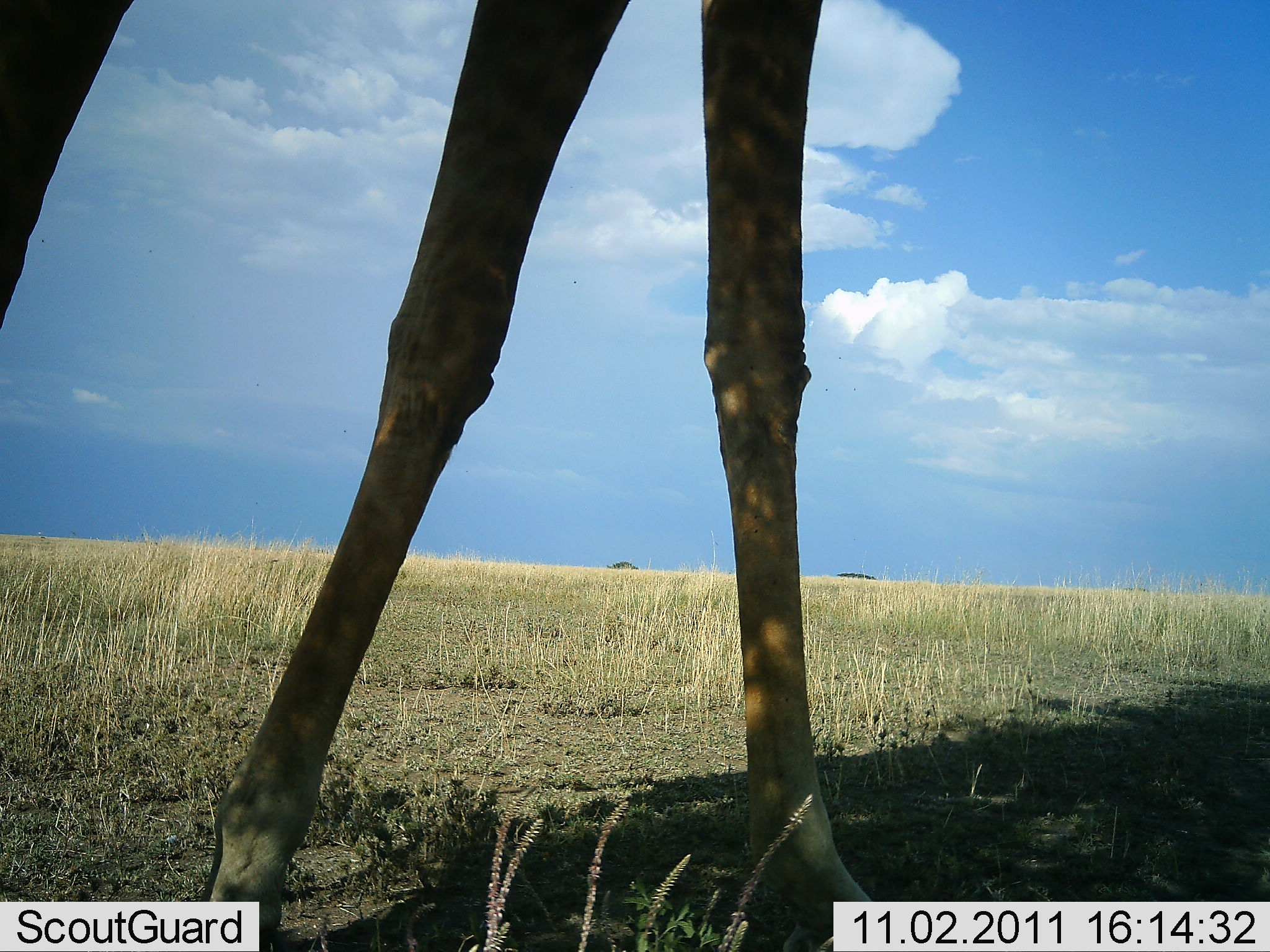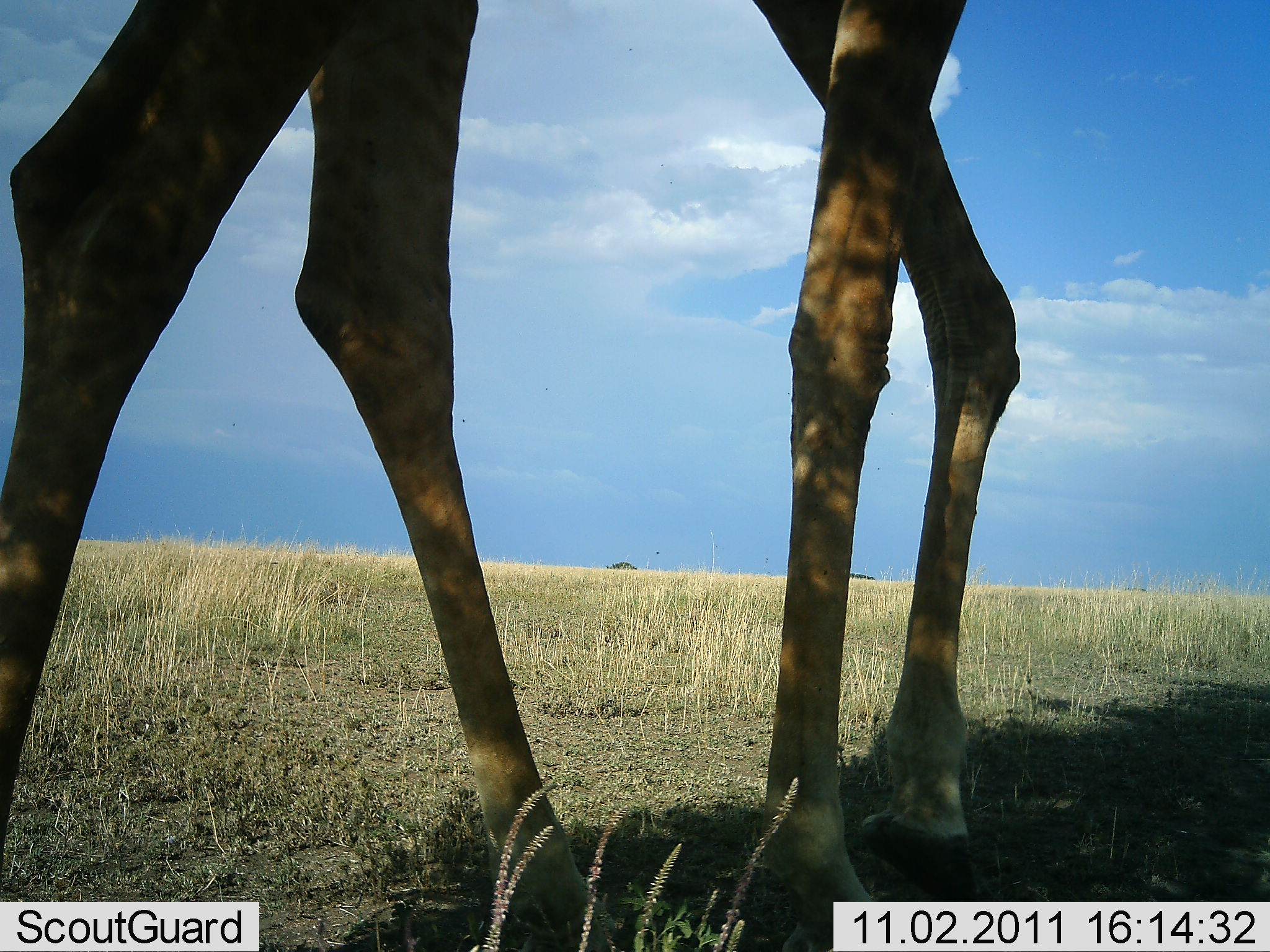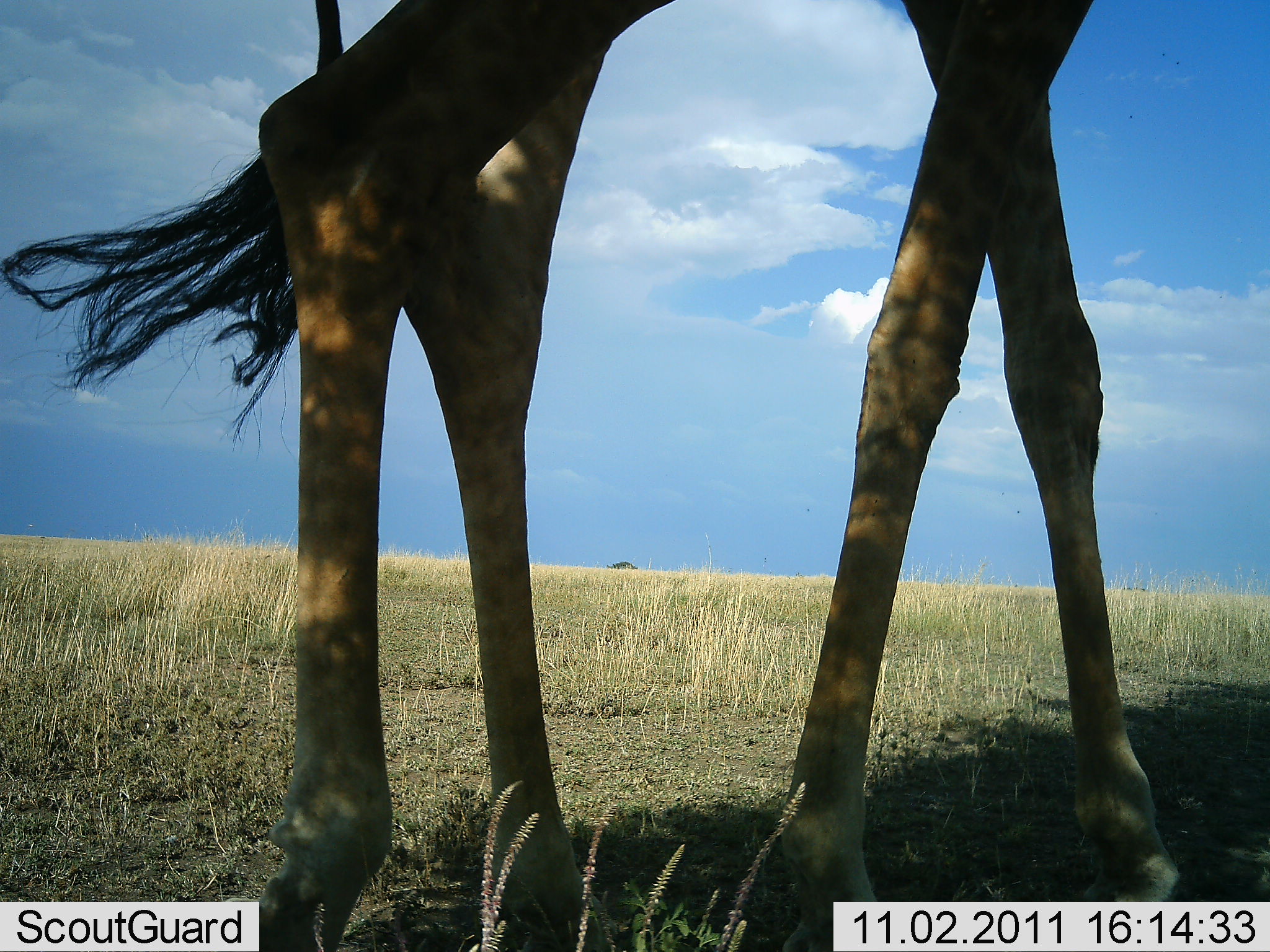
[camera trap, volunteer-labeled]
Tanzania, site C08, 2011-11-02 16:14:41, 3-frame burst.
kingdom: Animalia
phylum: Chordata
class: Mammalia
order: Artiodactyla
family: Giraffidae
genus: Giraffa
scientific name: Giraffa camelopardalis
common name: giraffe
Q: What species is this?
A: Giraffe (Giraffa camelopardalis).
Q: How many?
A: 1.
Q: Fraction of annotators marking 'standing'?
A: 33%.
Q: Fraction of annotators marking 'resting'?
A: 0%.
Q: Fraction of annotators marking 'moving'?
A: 67%.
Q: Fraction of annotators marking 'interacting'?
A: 0%.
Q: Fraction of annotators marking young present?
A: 0%.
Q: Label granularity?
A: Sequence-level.